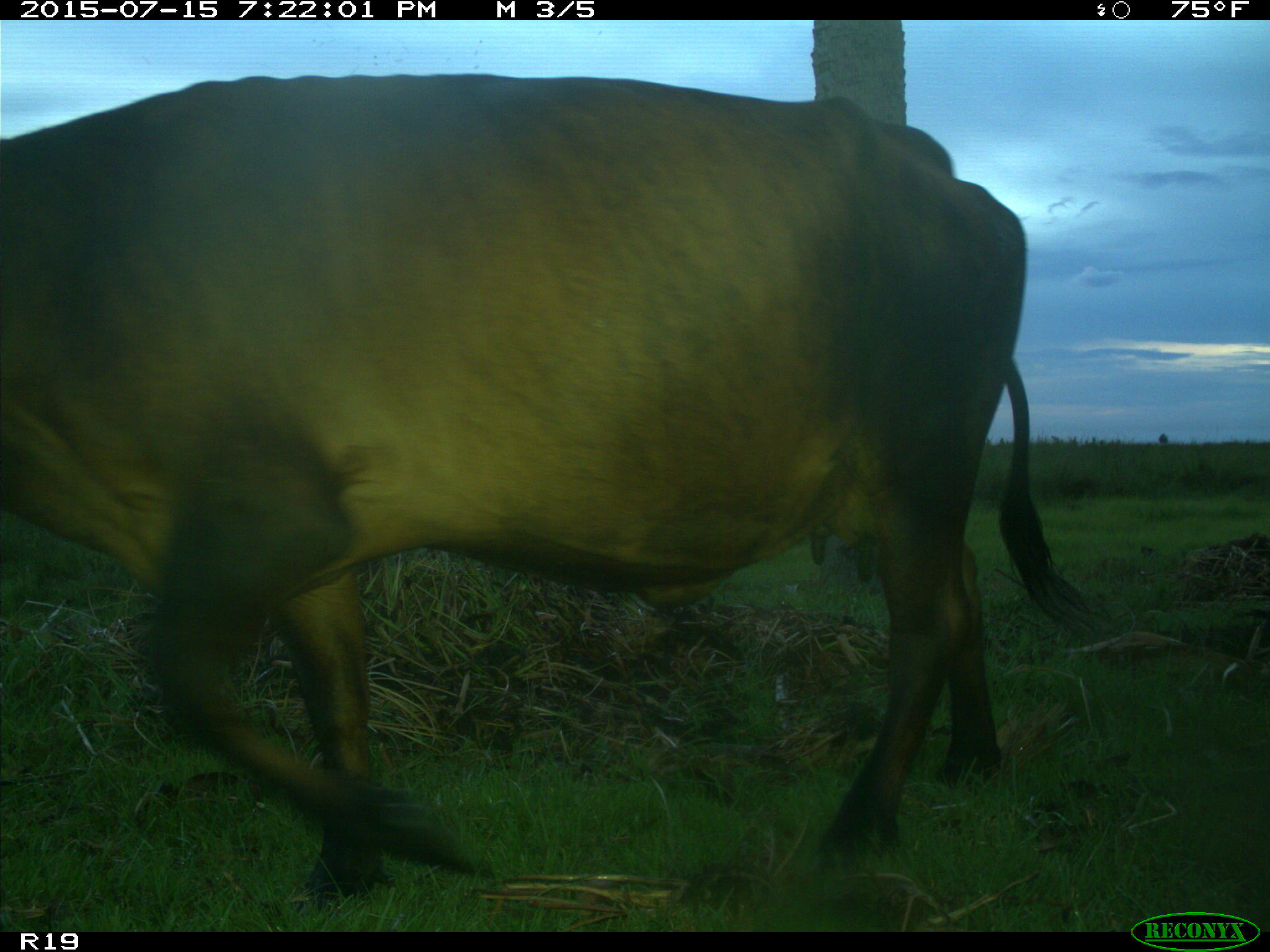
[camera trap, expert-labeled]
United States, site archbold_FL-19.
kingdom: Animalia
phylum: Chordata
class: Mammalia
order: Artiodactyla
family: Bovidae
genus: Bos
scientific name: Bos taurus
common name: domestic cow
Bos taurus (domestic cow).